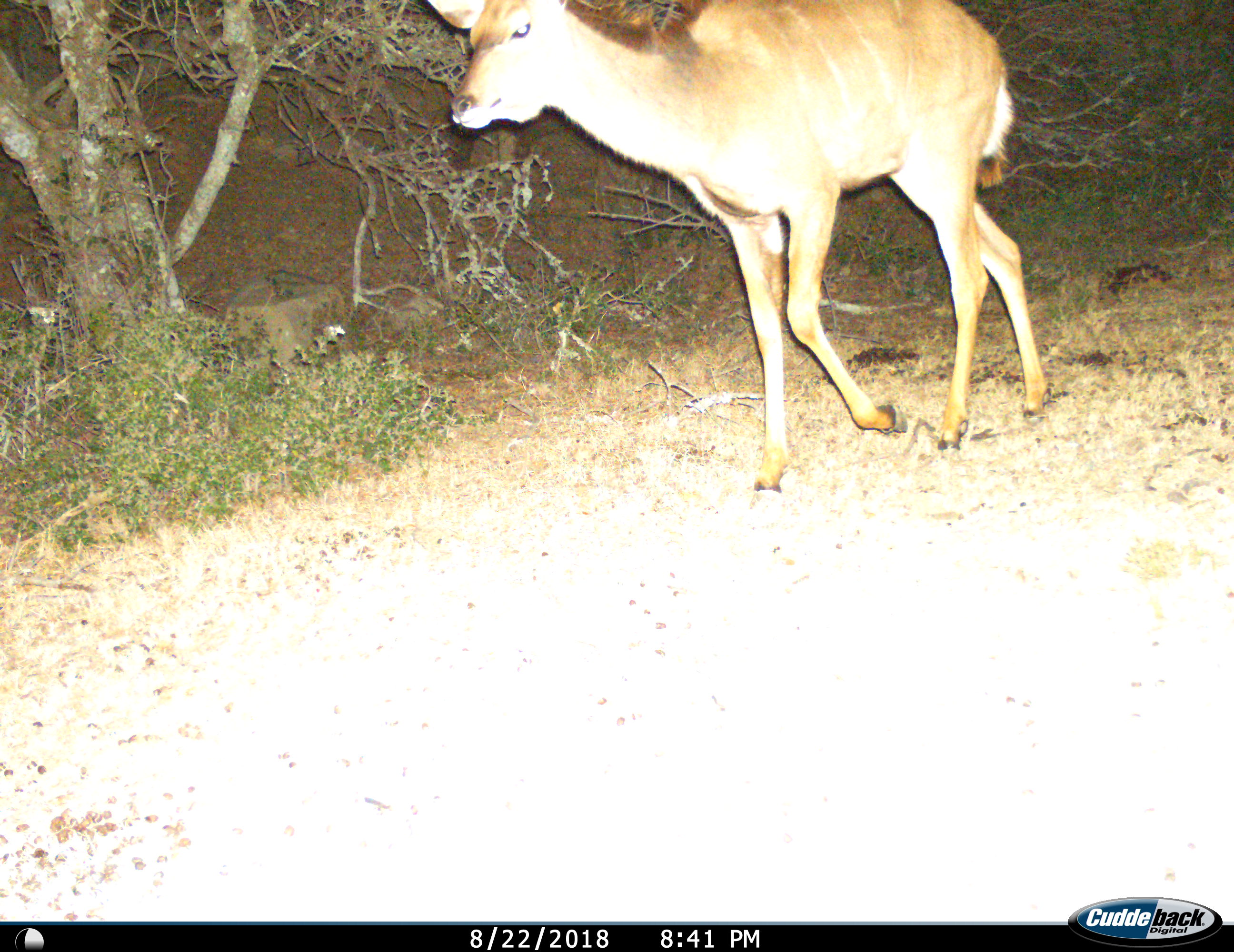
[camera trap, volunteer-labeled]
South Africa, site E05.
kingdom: Animalia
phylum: Chordata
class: Mammalia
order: Artiodactyla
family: Bovidae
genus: Tragelaphus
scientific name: Tragelaphus strepsiceros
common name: greater kudu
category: kudu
Kudu (greater kudu) (Tragelaphus strepsiceros), count 1. Behavior (volunteer vote fractions): standing 0%, resting 0%, moving 100%, interacting 0%. Young present (vote fraction): 10%. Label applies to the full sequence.